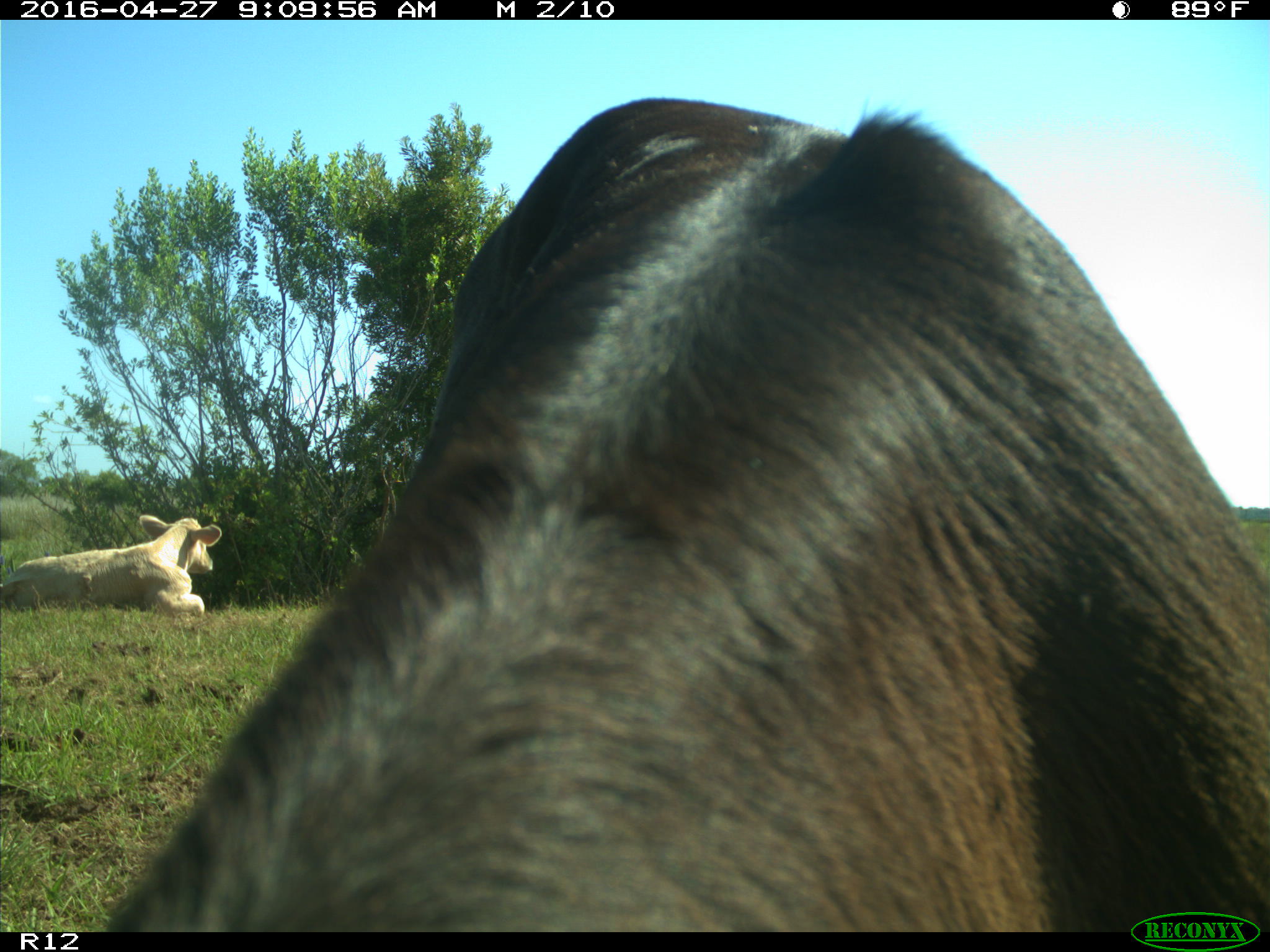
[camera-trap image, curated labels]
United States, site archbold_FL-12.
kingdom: Animalia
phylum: Chordata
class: Mammalia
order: Artiodactyla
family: Bovidae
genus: Bos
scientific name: Bos taurus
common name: domestic cow